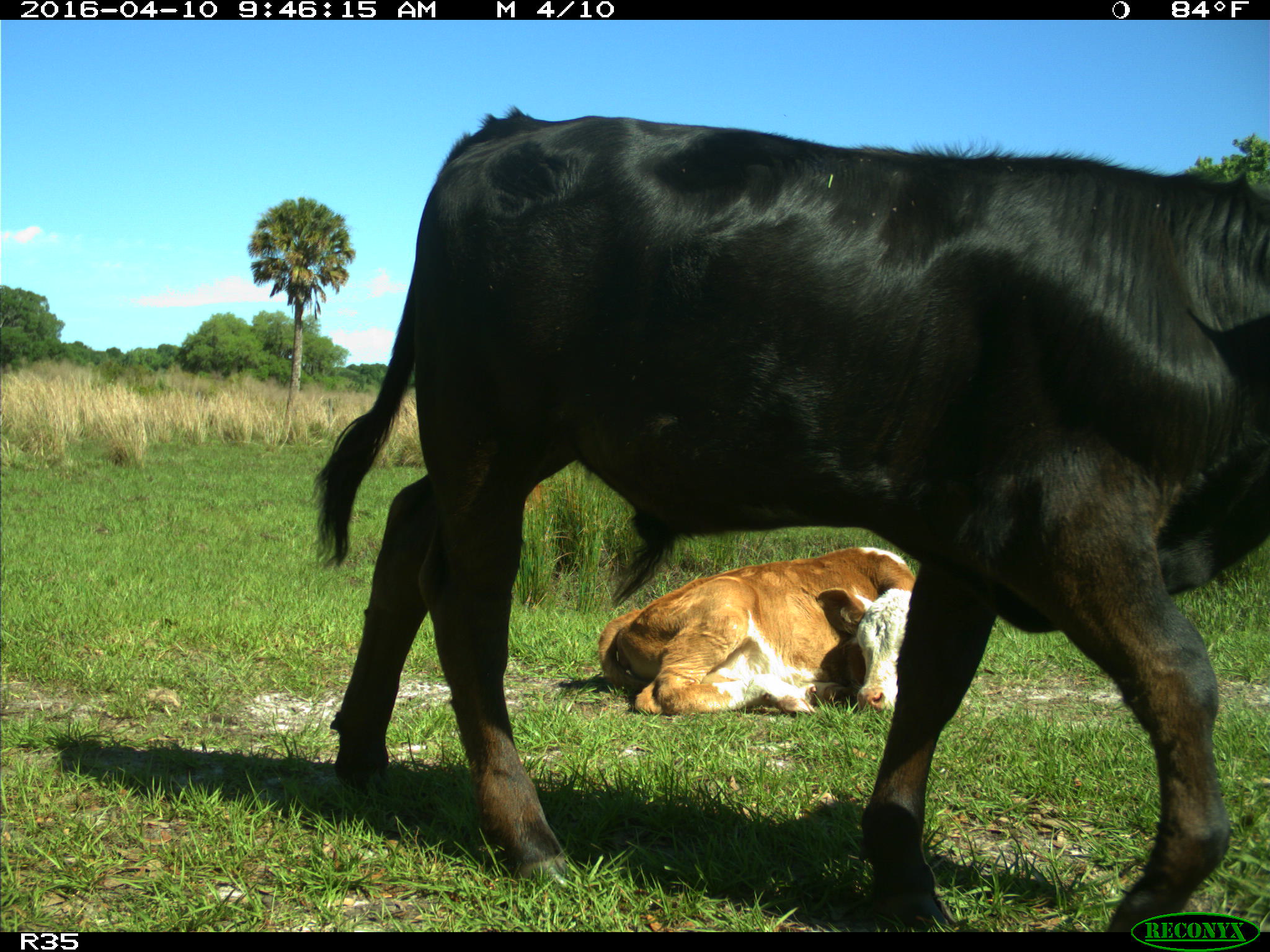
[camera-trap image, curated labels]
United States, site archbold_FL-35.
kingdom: Animalia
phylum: Chordata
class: Mammalia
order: Artiodactyla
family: Bovidae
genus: Bos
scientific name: Bos taurus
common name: domestic cow